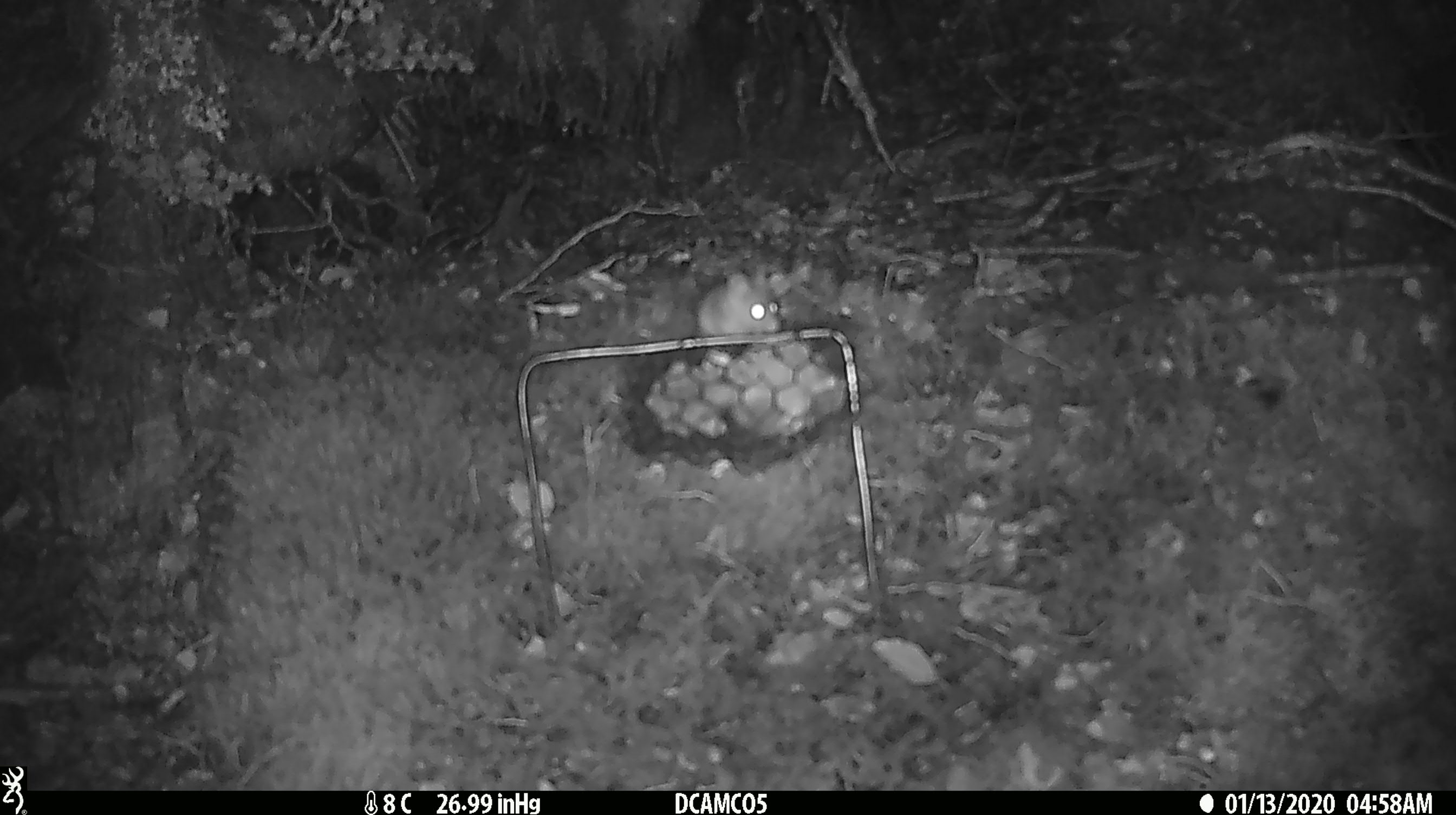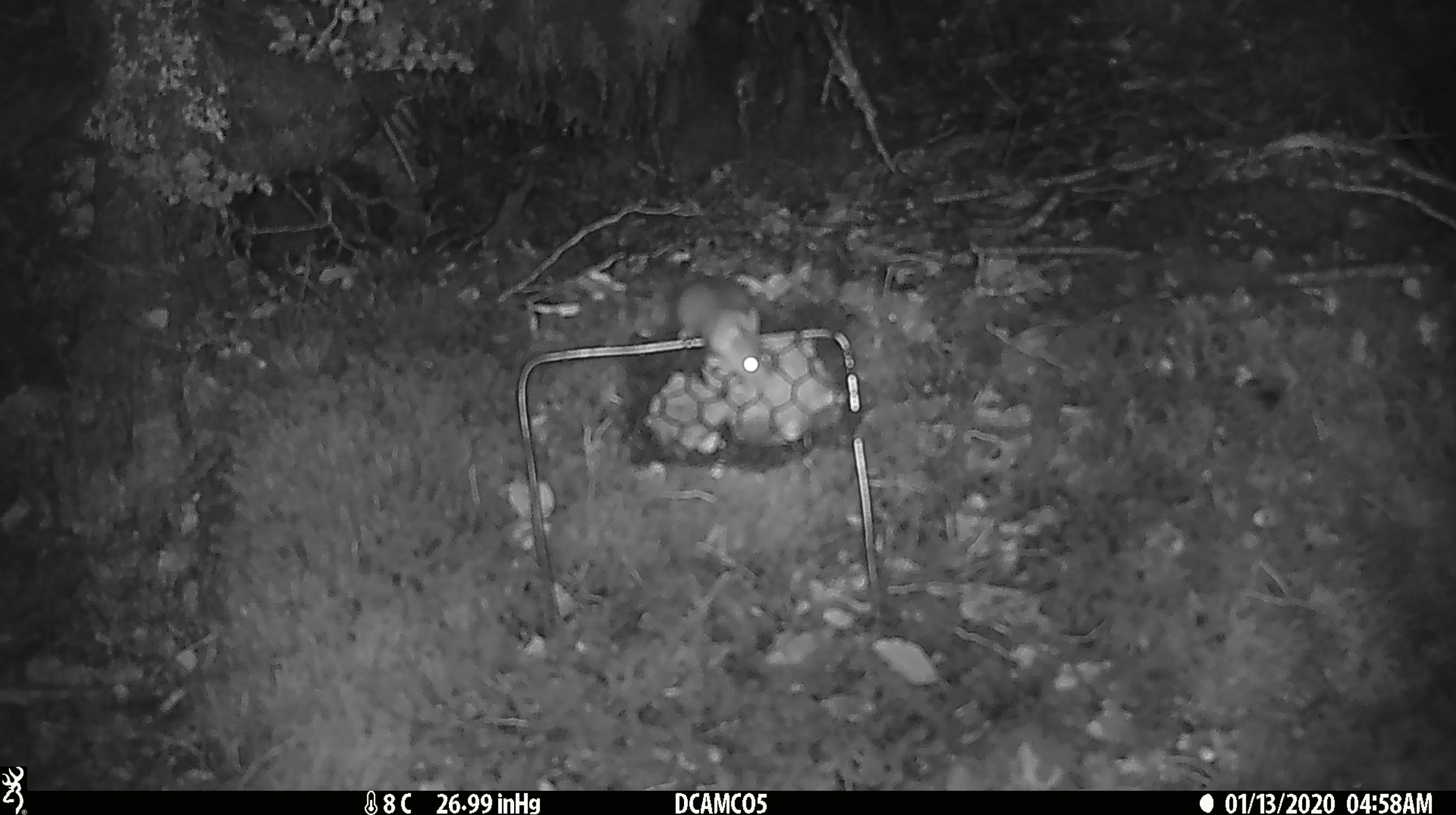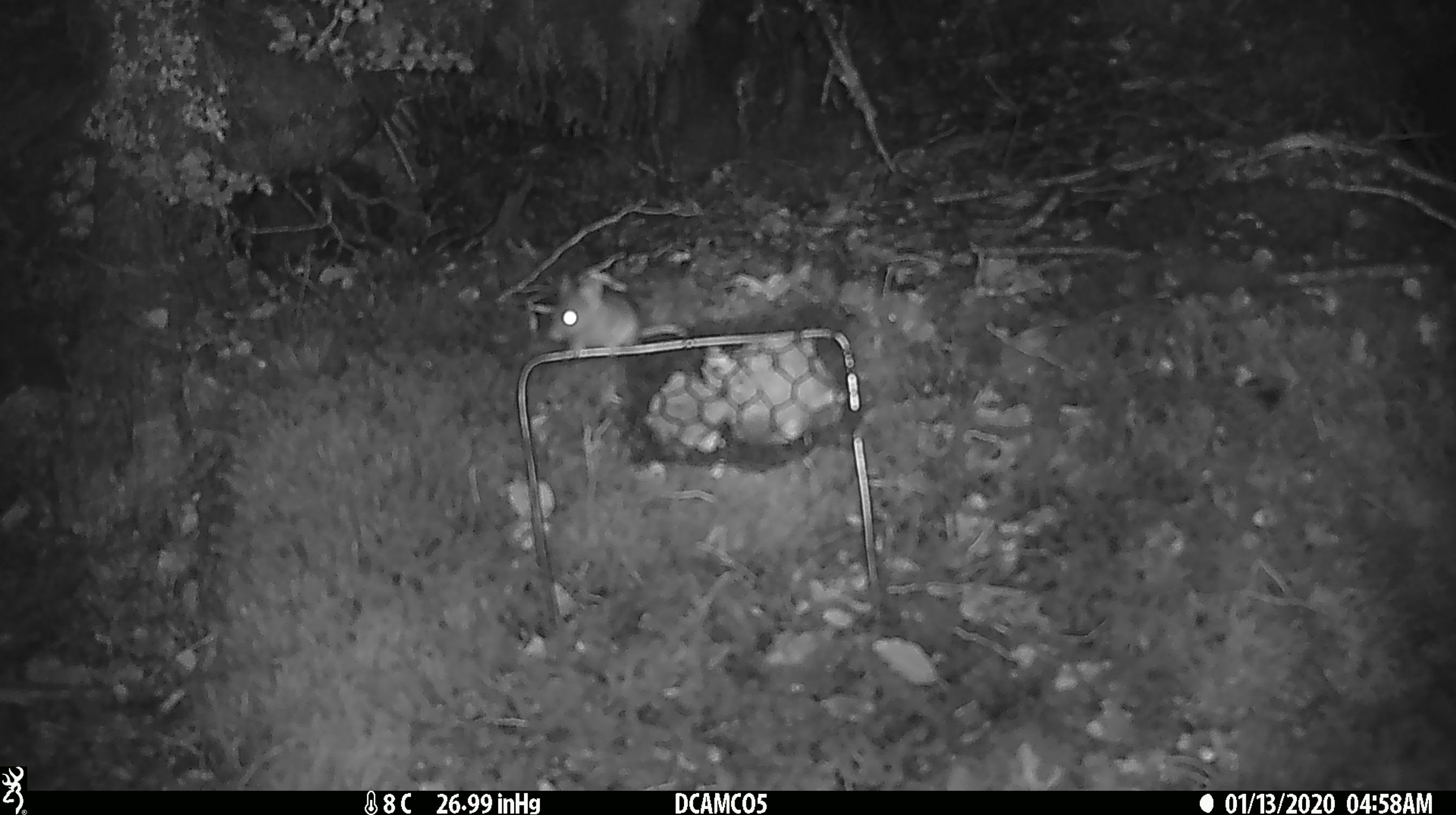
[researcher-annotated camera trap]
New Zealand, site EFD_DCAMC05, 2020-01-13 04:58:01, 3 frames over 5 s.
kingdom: Animalia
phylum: Chordata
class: Mammalia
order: Rodentia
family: Muridae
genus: Mus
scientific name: Mus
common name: mouse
Mouse (Mus).